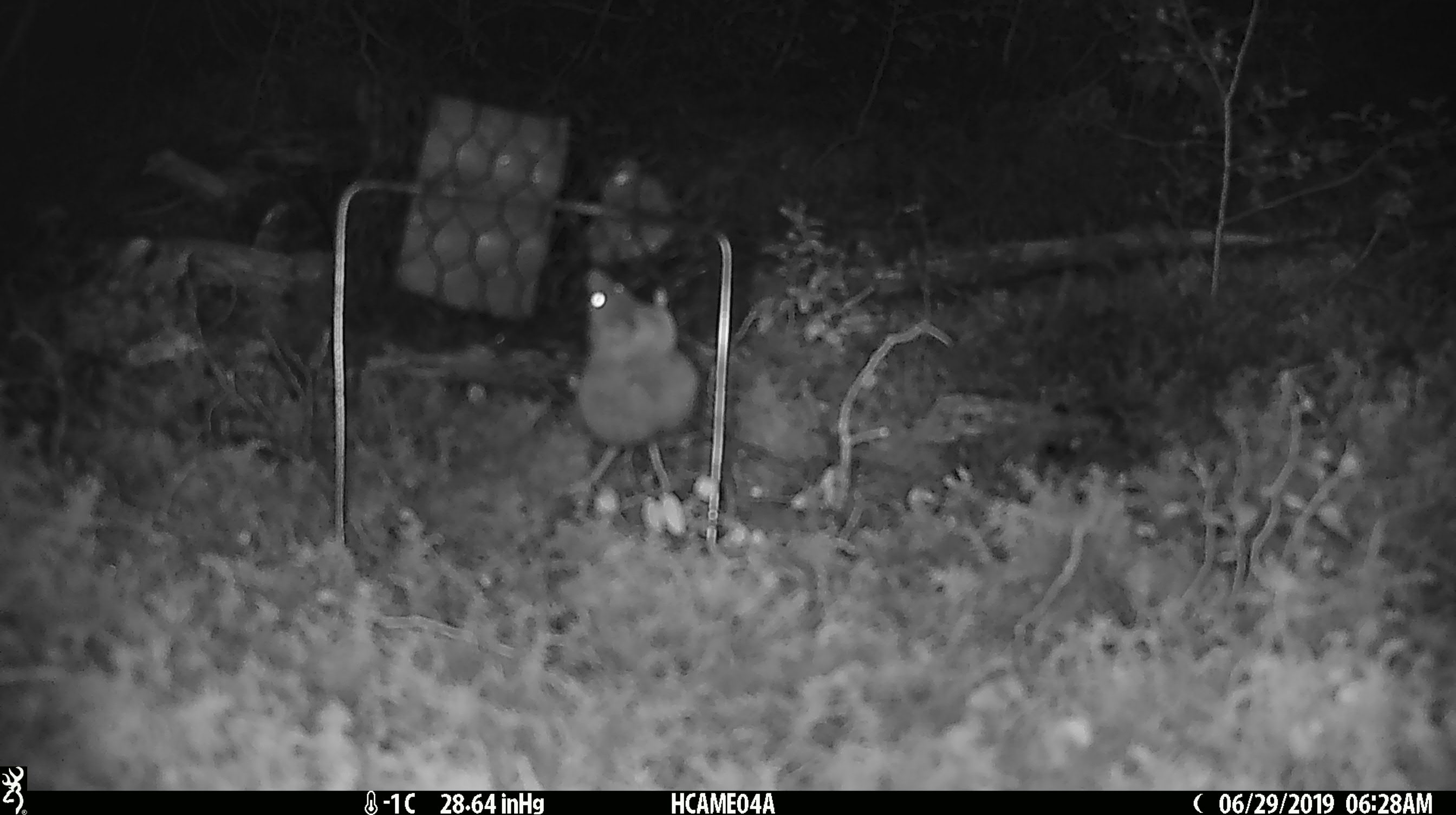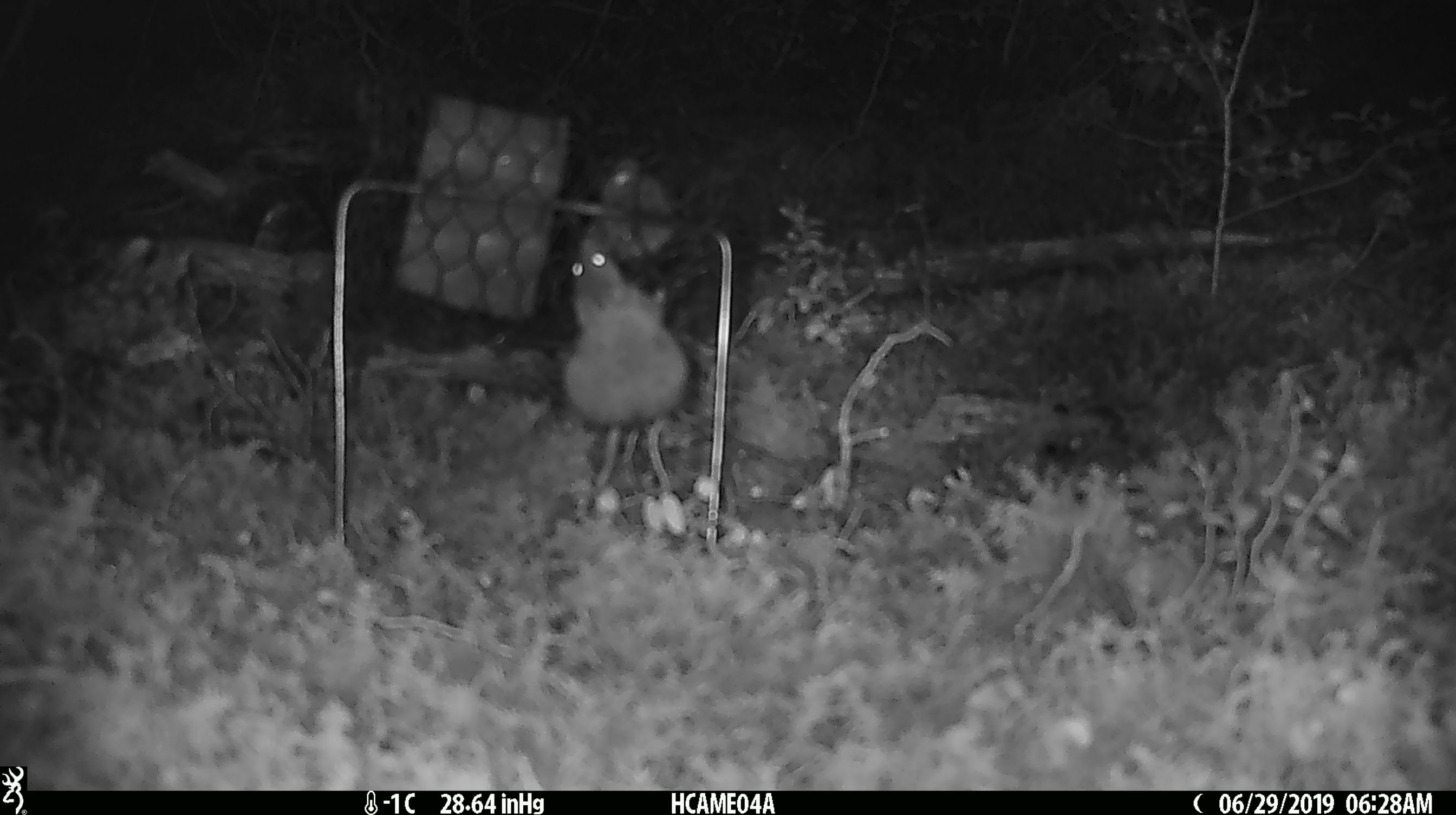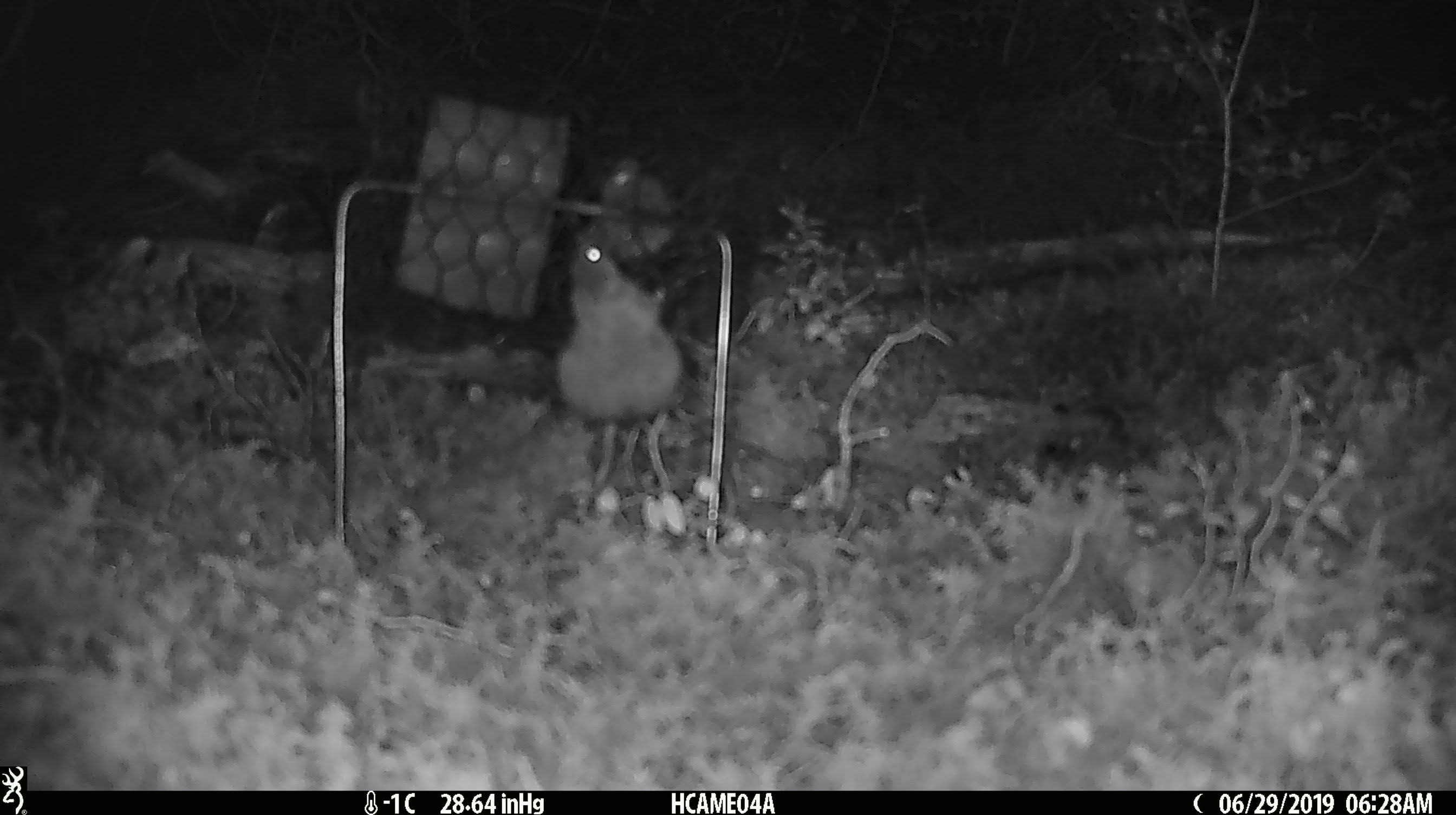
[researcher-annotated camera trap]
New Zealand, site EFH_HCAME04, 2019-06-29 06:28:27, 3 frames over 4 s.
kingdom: Animalia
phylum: Chordata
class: Mammalia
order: Rodentia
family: Muridae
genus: Mus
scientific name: Mus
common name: mouse